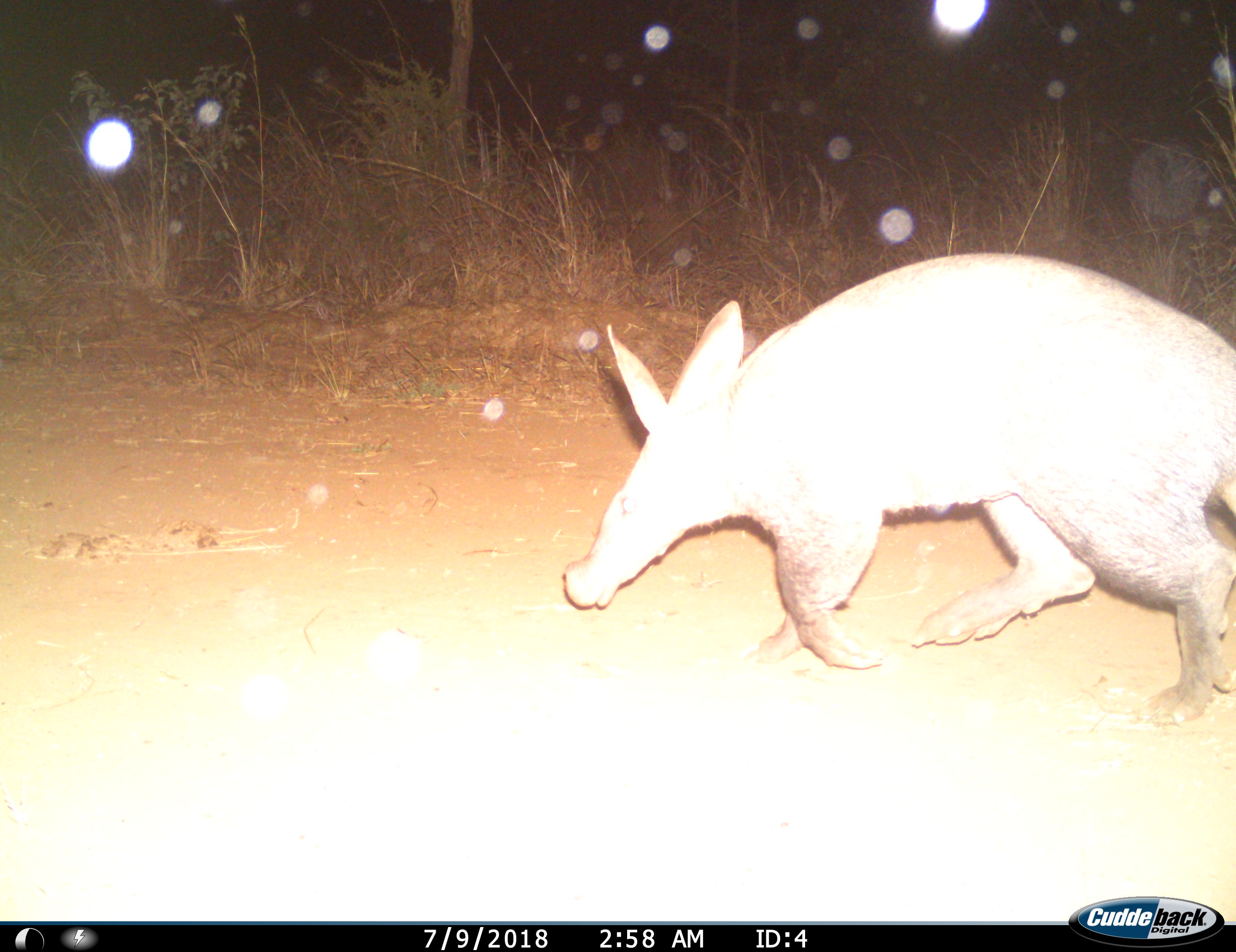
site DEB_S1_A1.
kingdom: Animalia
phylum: Chordata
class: Mammalia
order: Tubulidentata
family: Orycteropodidae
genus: Orycteropus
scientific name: Orycteropus afer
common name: aardvark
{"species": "aardvark (Orycteropus afer)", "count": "1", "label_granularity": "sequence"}